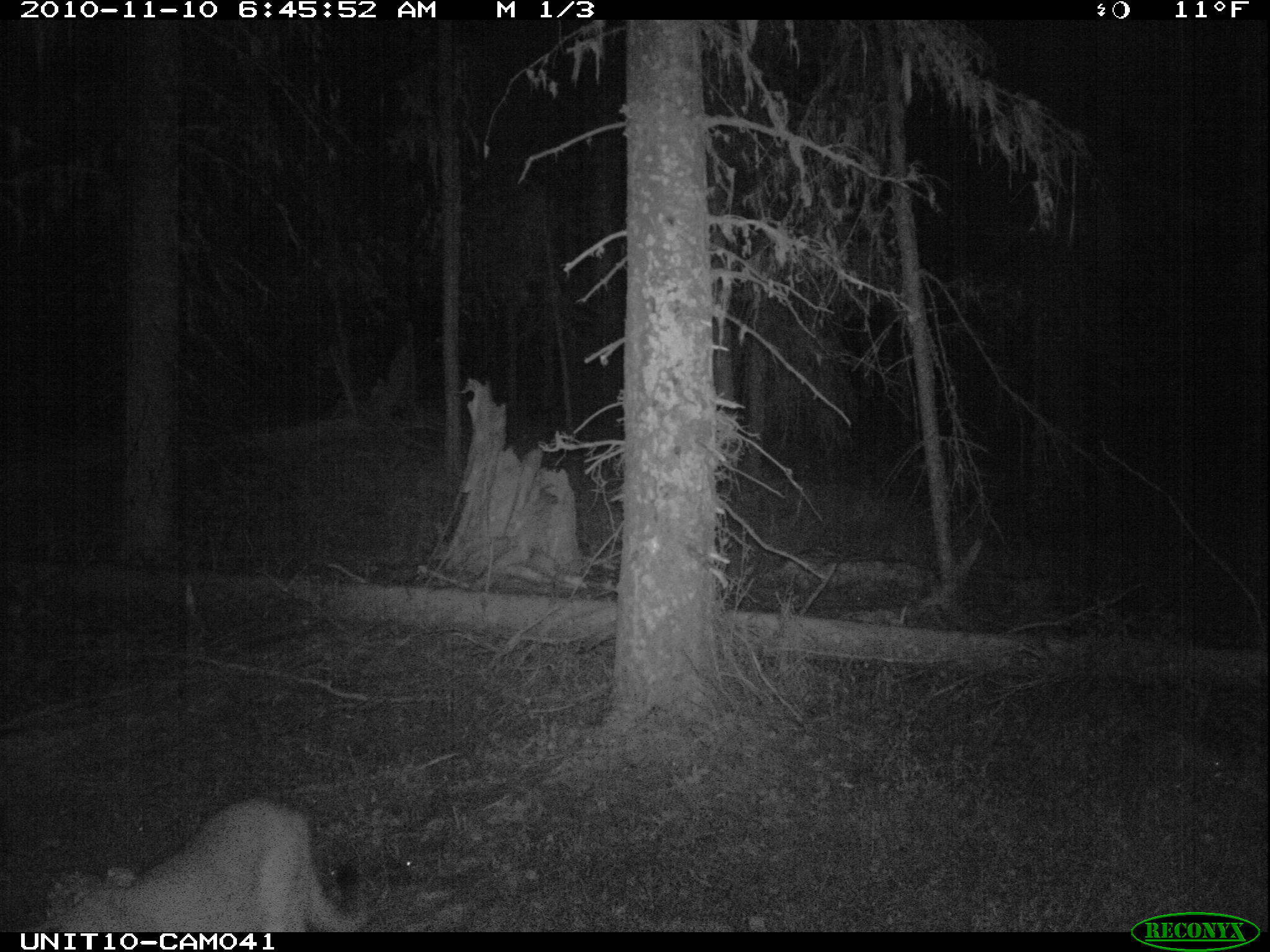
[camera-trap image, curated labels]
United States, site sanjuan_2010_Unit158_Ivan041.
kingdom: Animalia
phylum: Chordata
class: Mammalia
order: Carnivora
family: Felidae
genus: Puma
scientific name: Puma concolor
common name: mountain lion